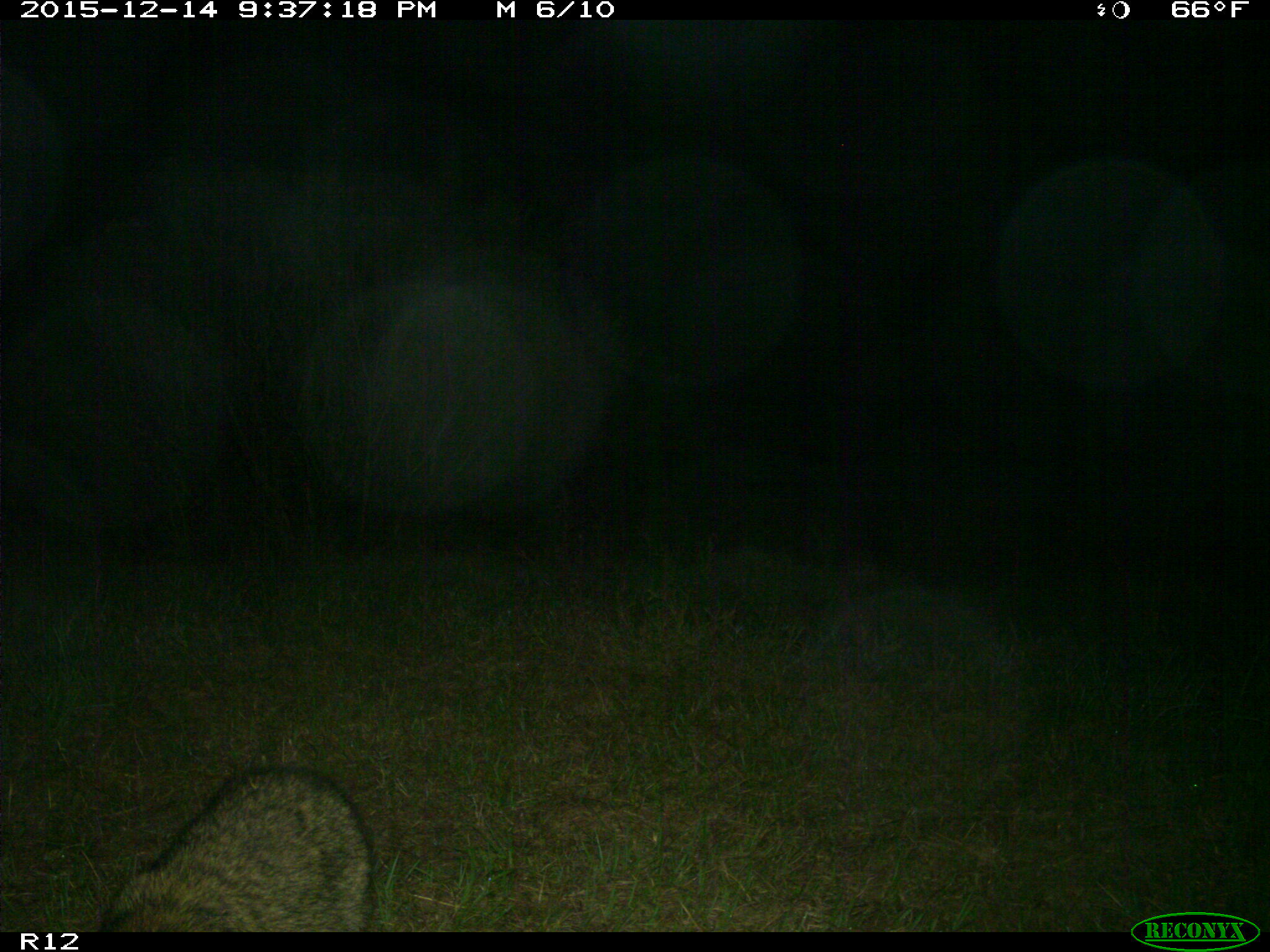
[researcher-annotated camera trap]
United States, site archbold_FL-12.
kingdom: Animalia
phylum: Chordata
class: Mammalia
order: Carnivora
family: Procyonidae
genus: Procyon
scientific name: Procyon lotor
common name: common raccoon